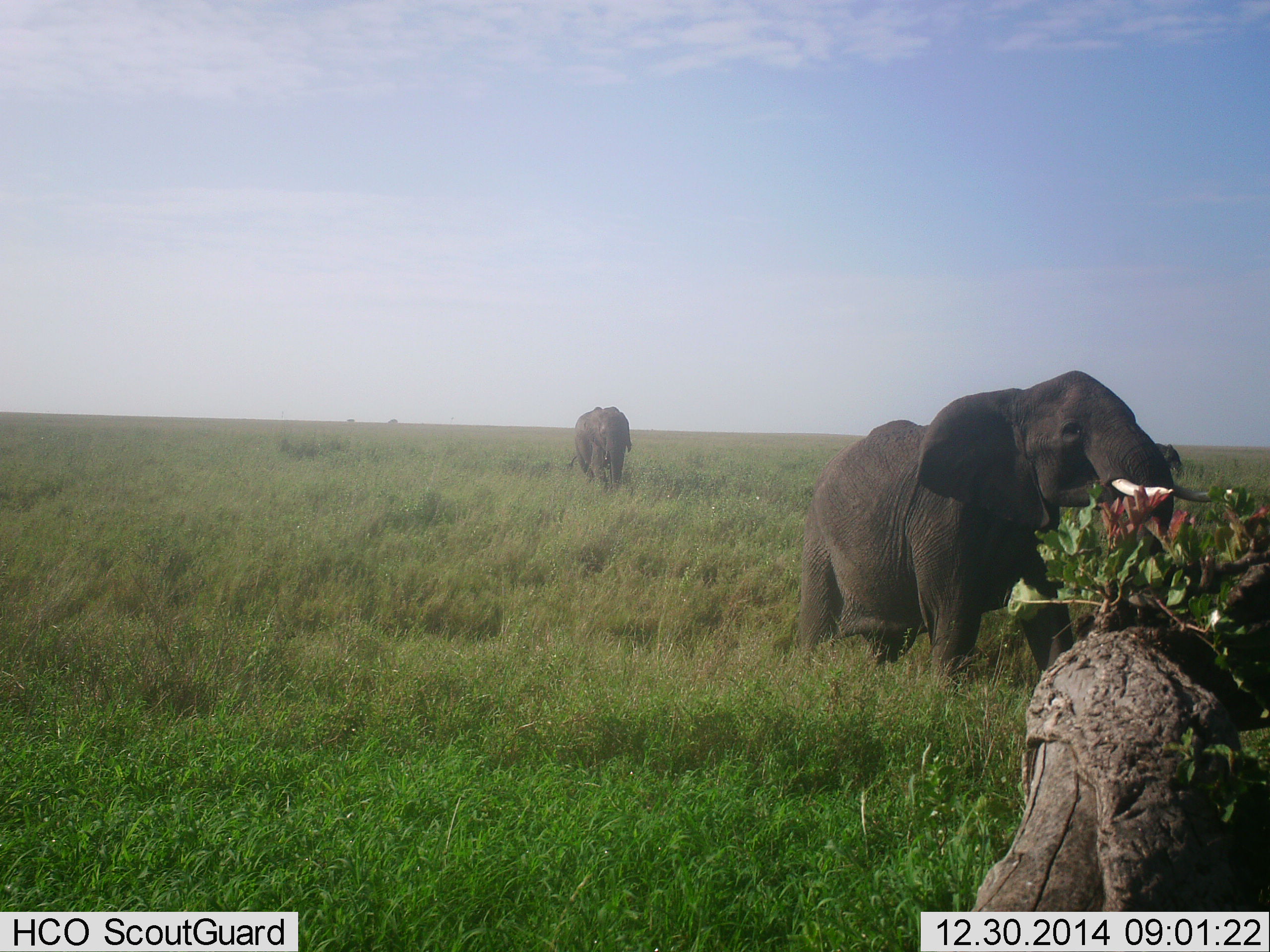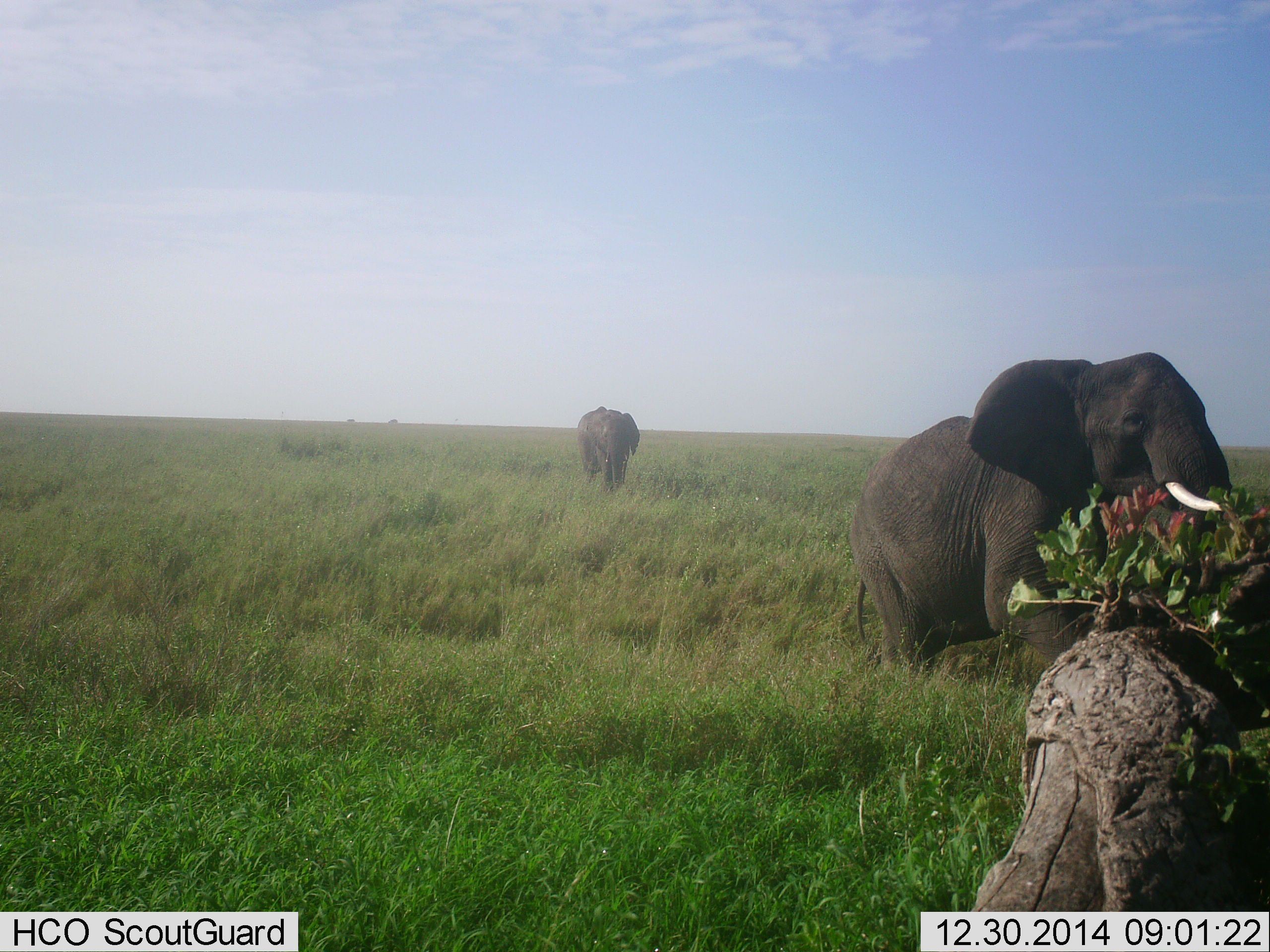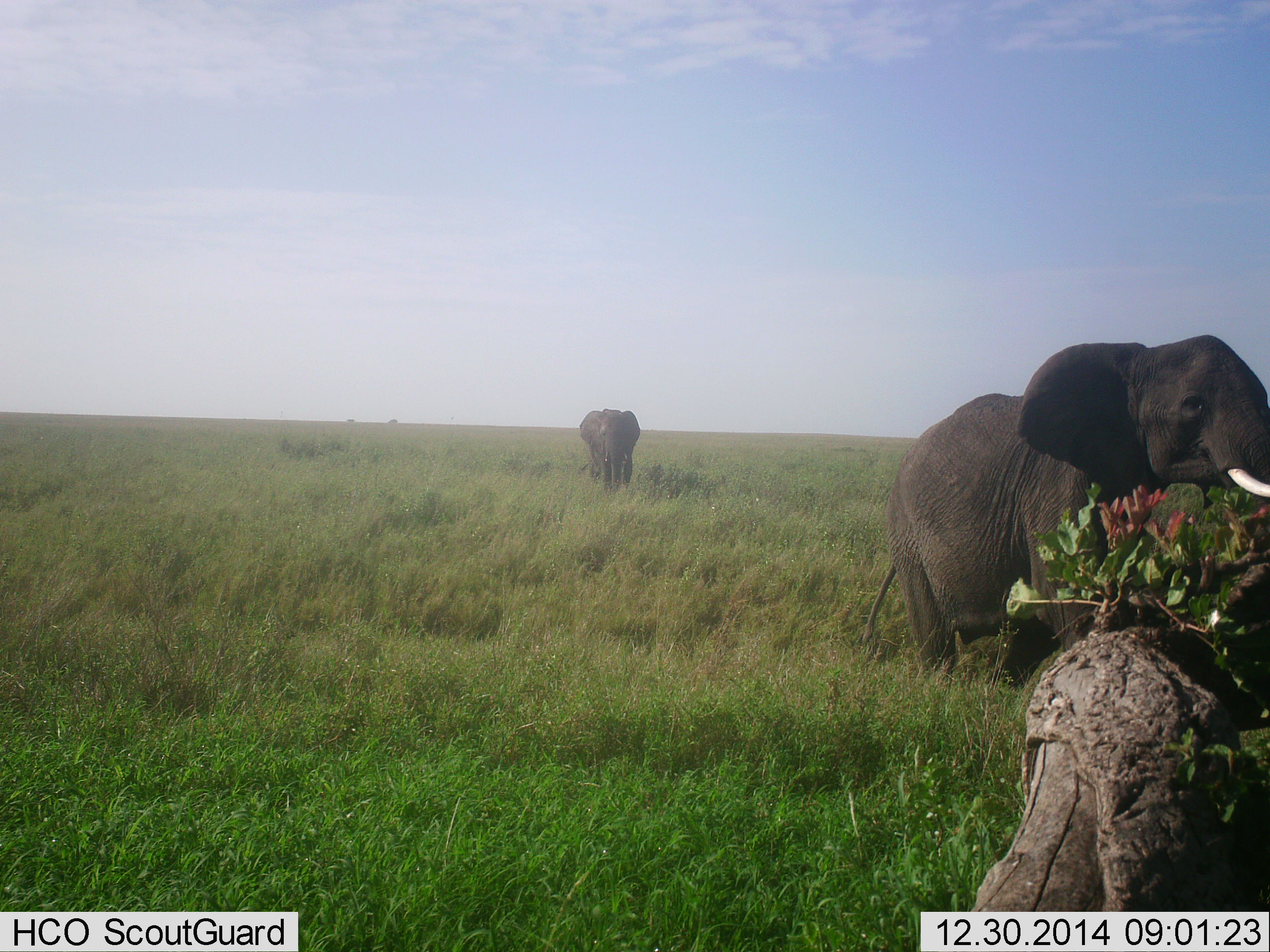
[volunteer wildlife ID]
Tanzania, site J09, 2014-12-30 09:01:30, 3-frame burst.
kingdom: Animalia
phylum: Chordata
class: Mammalia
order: Proboscidea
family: Elephantidae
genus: Loxodonta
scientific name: Loxodonta africana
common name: african bush elephant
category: elephant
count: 2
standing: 10%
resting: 0%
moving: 90%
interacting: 0%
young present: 0%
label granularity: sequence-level